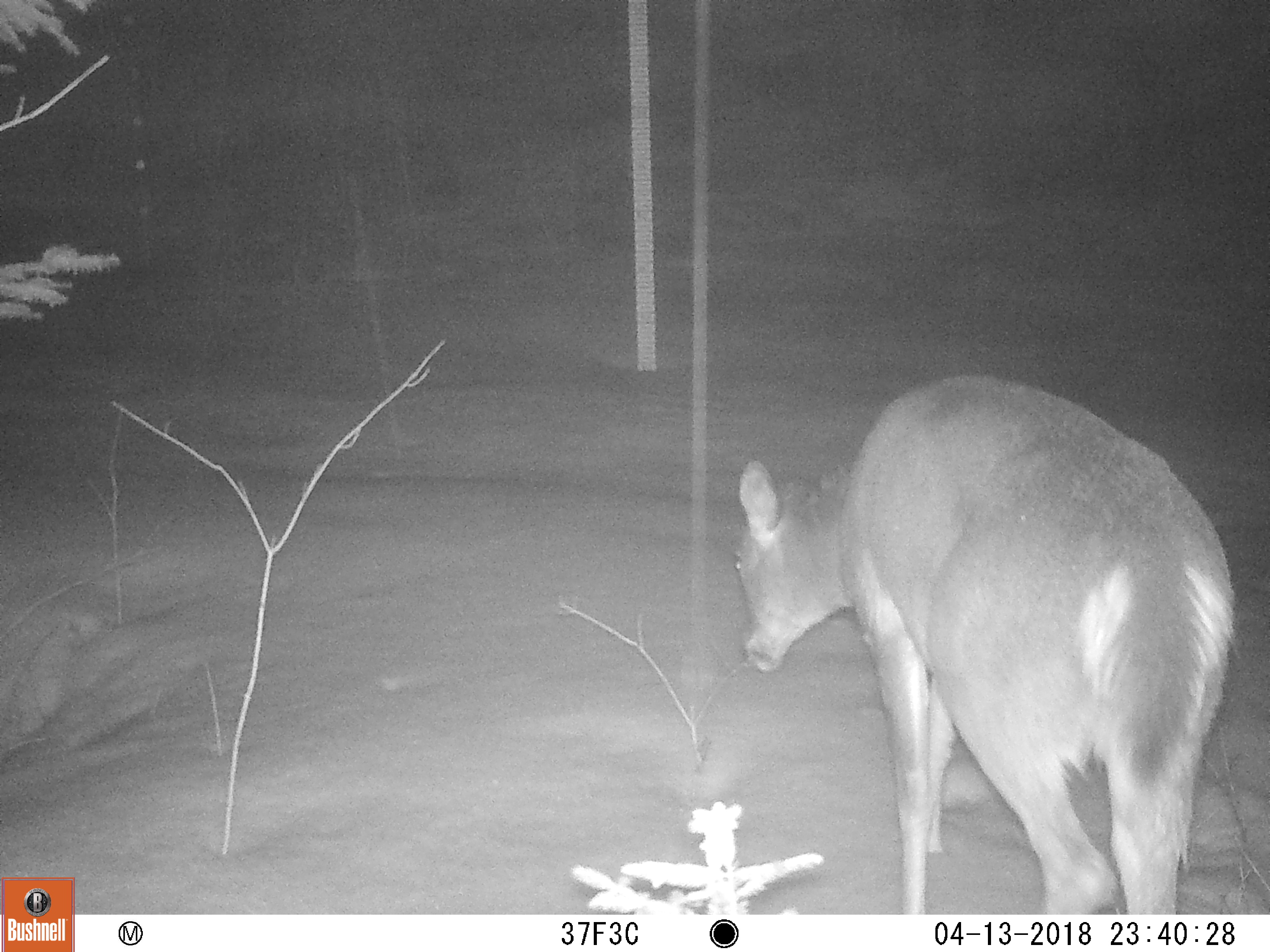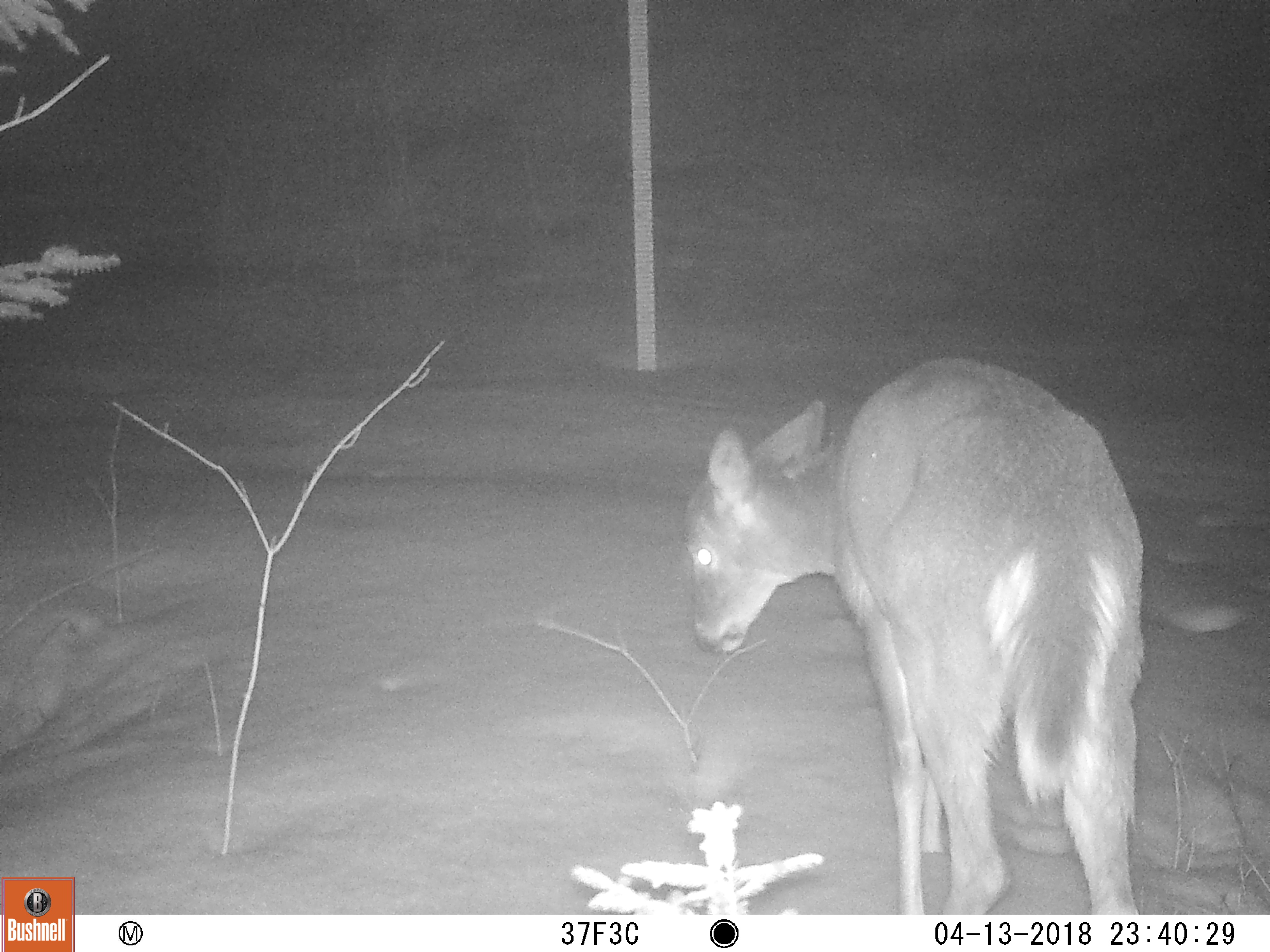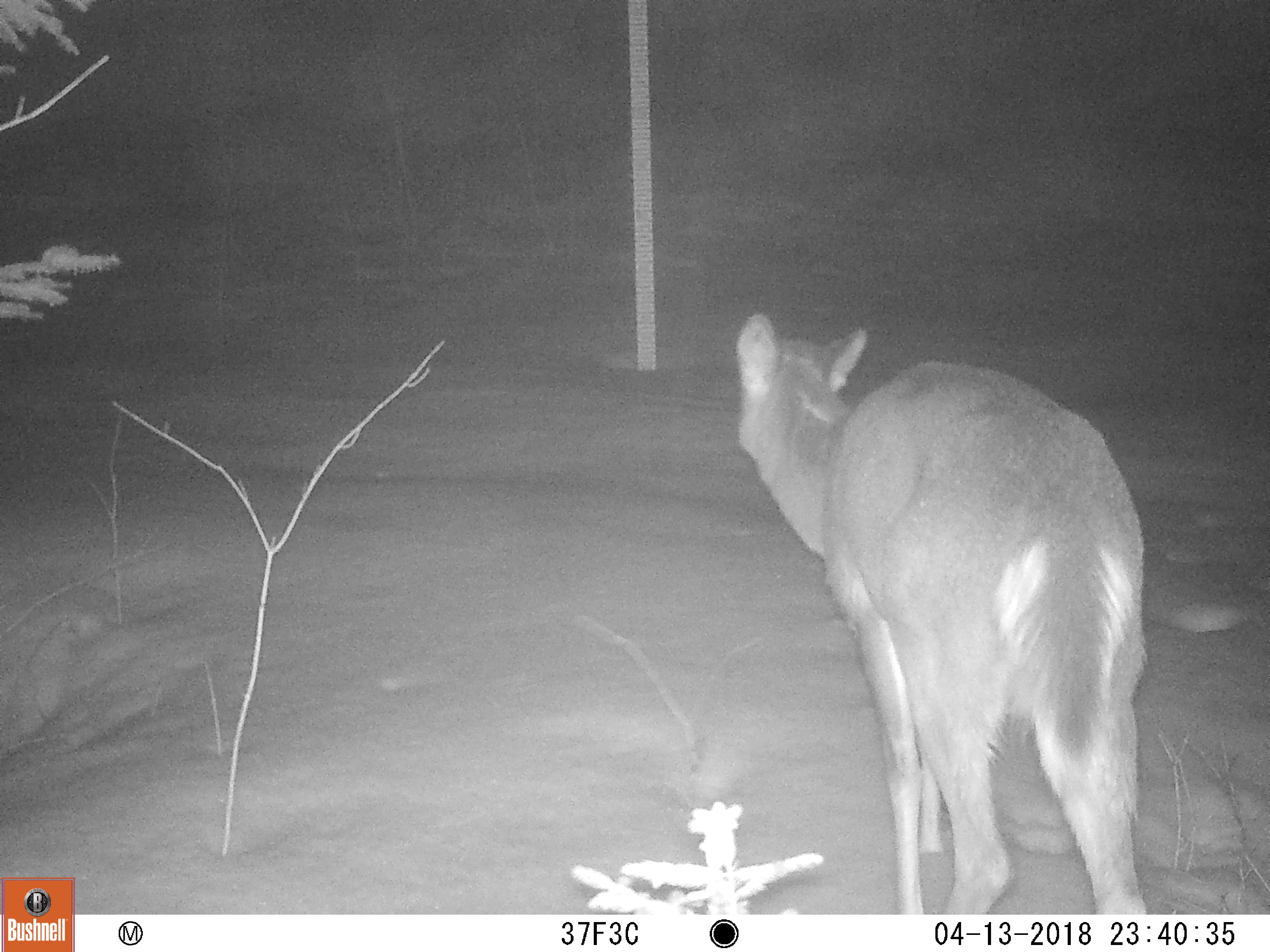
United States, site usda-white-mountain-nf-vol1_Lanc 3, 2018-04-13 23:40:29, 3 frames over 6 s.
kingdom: Animalia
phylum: Chordata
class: Mammalia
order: Artiodactyla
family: Cervidae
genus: Odocoileus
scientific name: Odocoileus virginianus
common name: white-tailed deer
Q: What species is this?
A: White-tailed deer (Odocoileus virginianus).